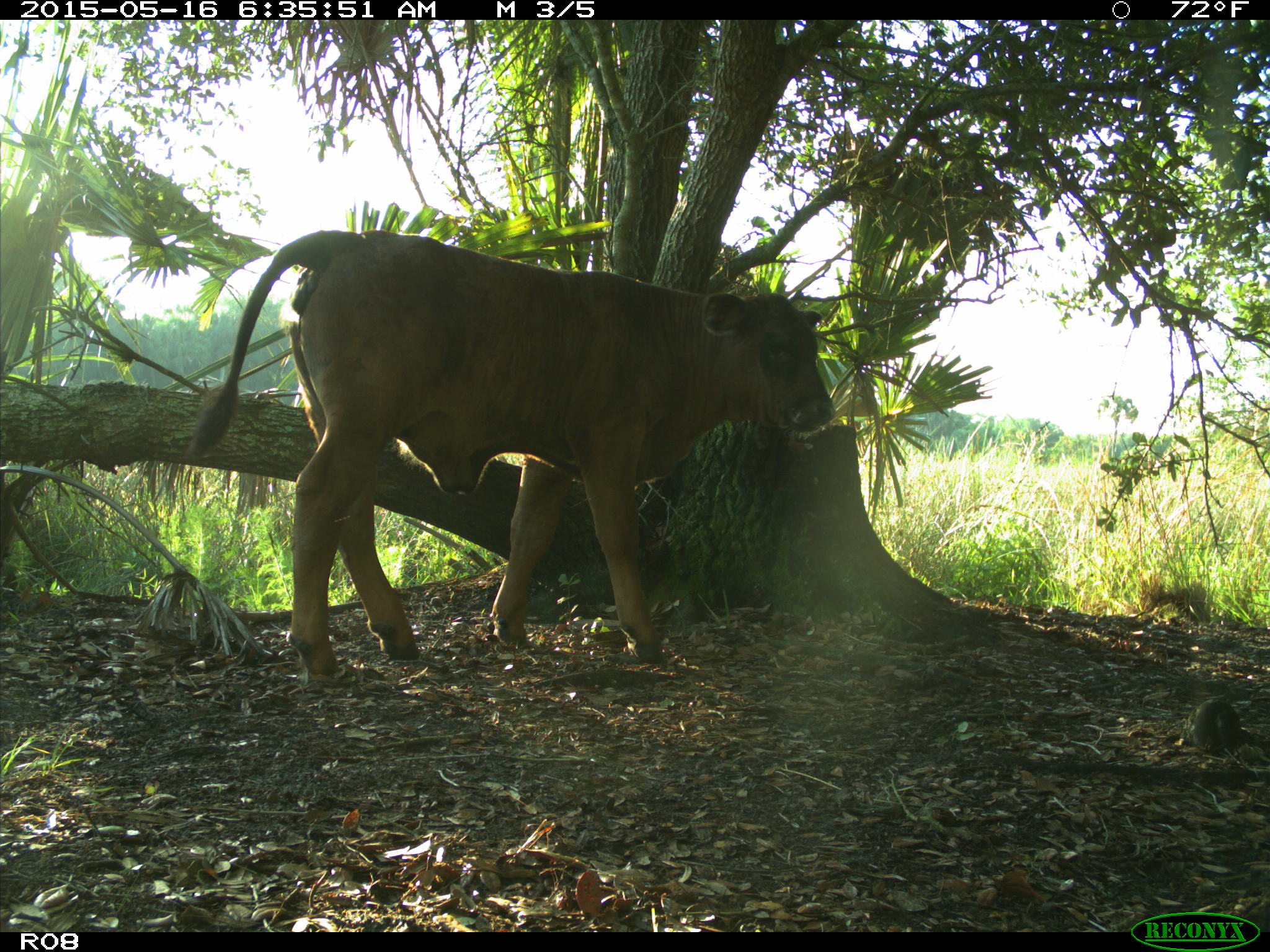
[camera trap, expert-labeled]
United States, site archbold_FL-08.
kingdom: Animalia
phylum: Chordata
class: Mammalia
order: Artiodactyla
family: Bovidae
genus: Bos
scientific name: Bos taurus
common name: domestic cow